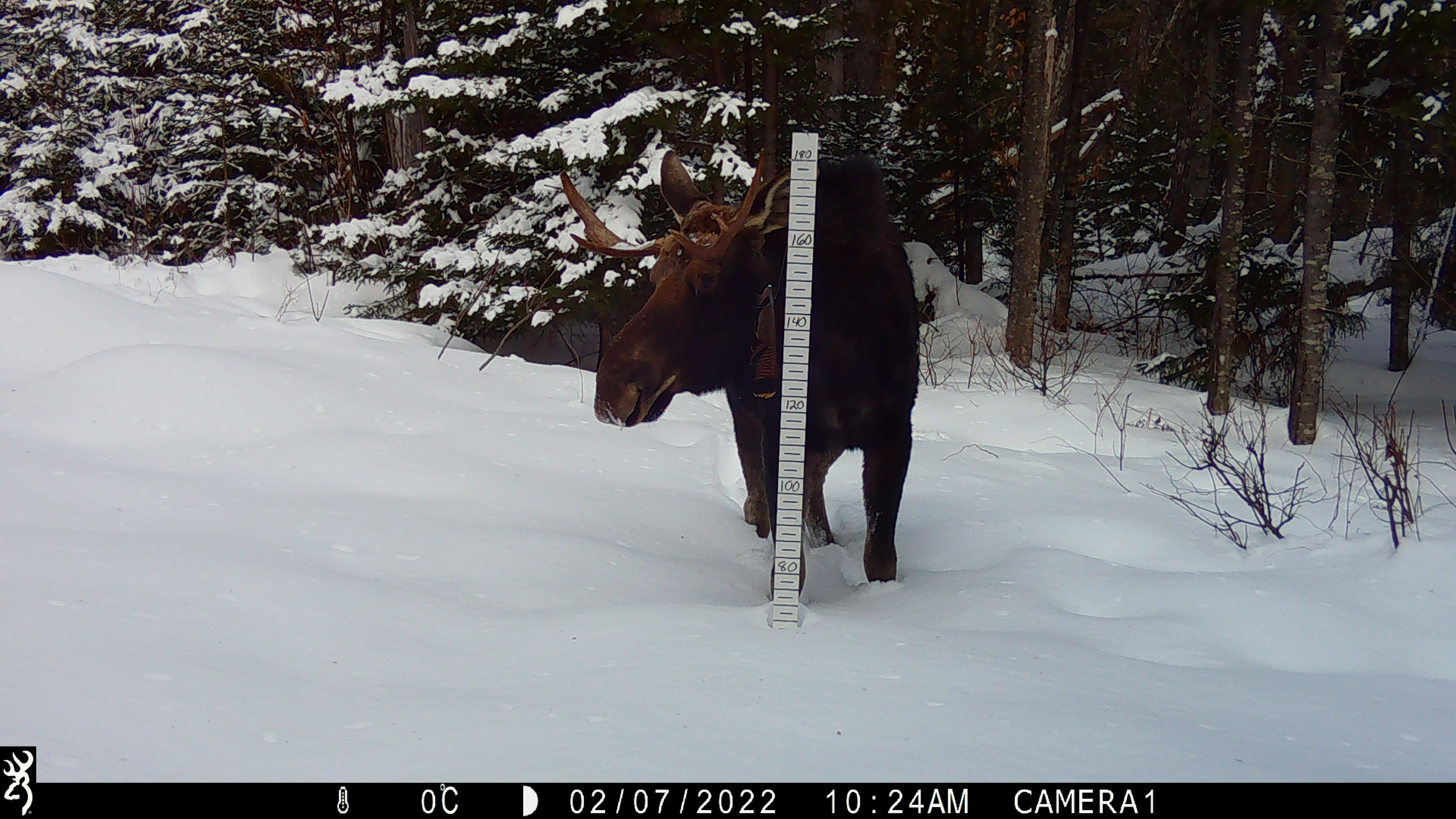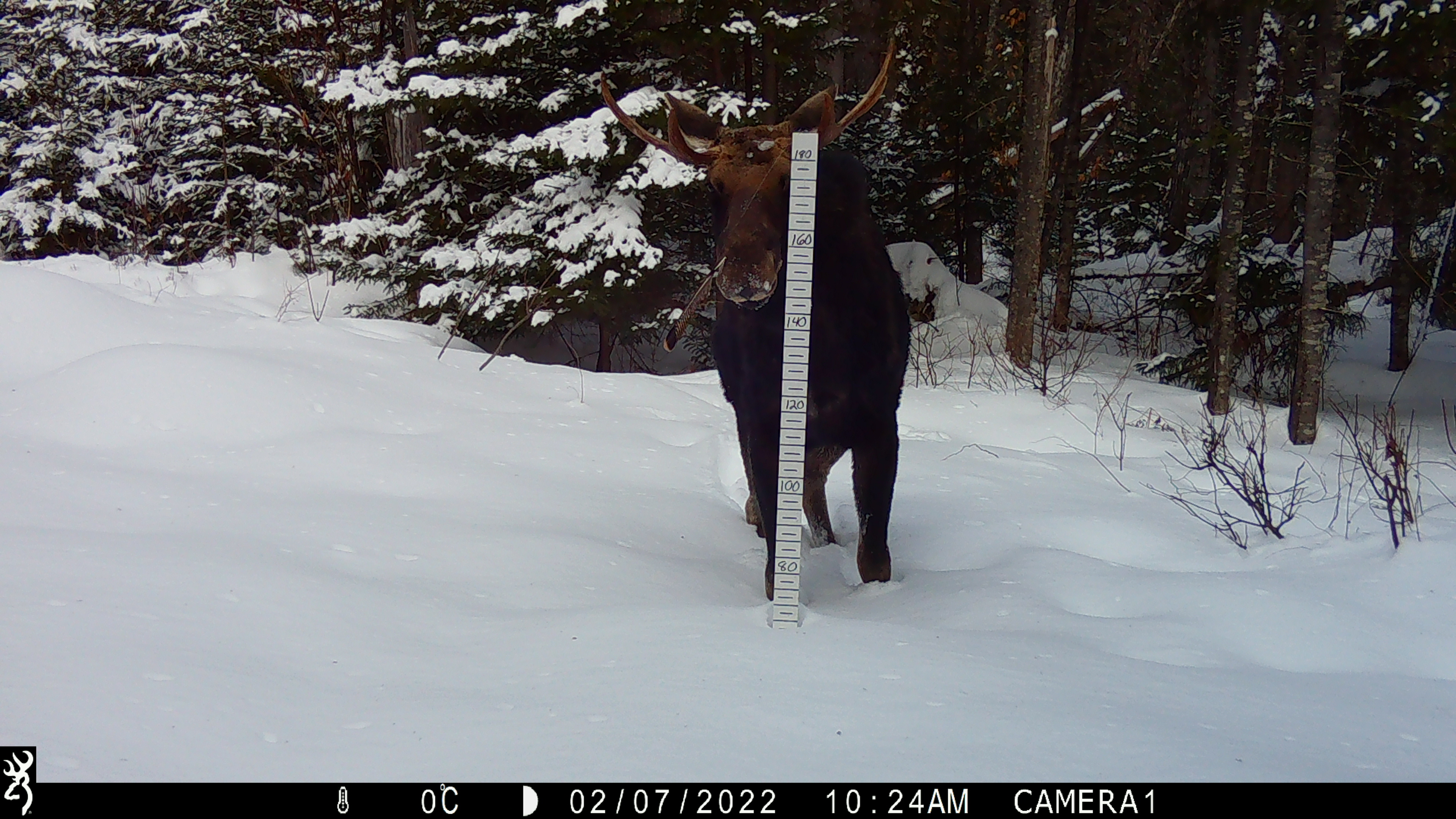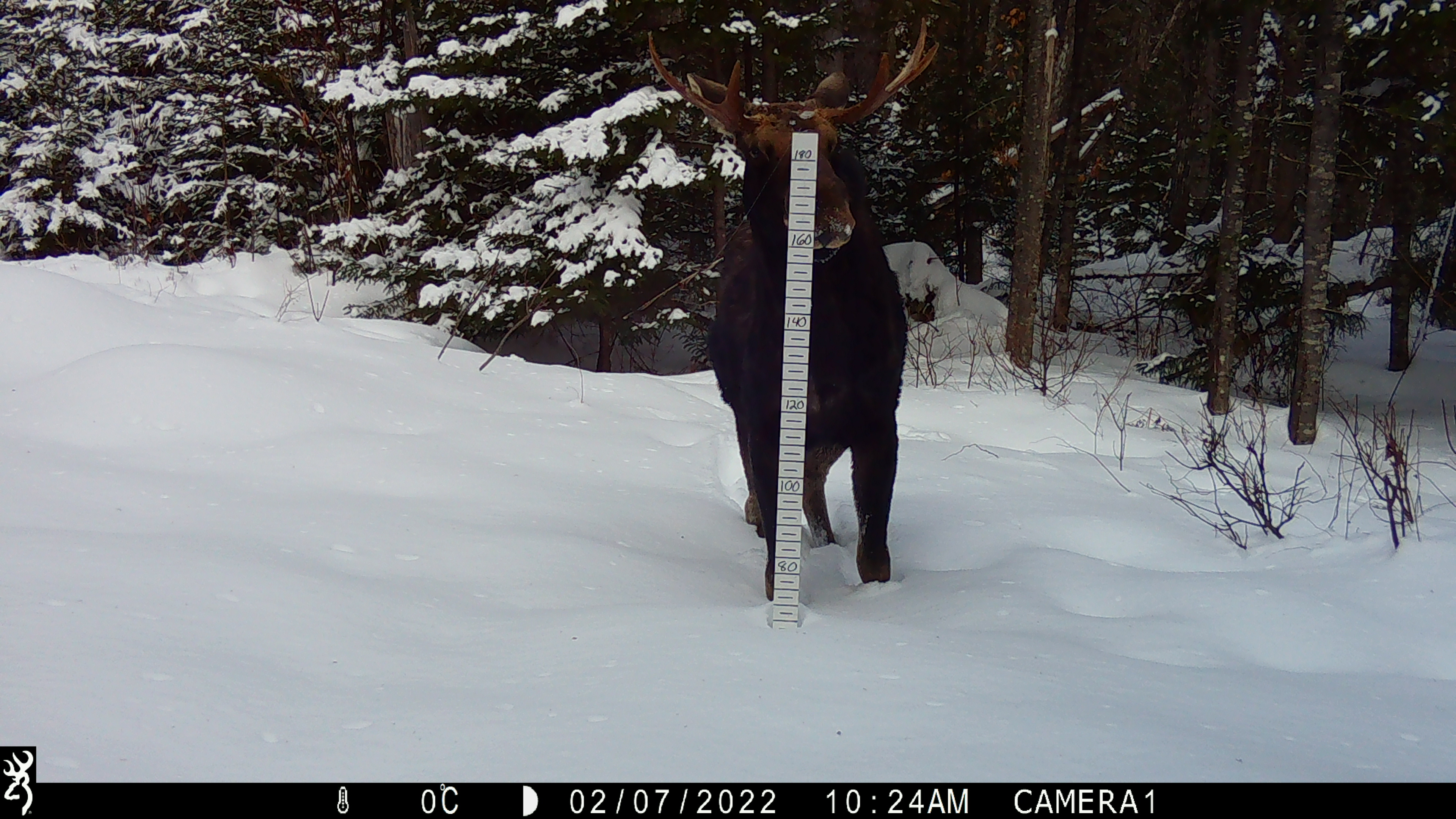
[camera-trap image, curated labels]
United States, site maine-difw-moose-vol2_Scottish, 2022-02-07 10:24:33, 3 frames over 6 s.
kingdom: Animalia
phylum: Chordata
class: Mammalia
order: Artiodactyla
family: Cervidae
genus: Alces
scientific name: Alces alces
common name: moose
Moose (Alces alces).